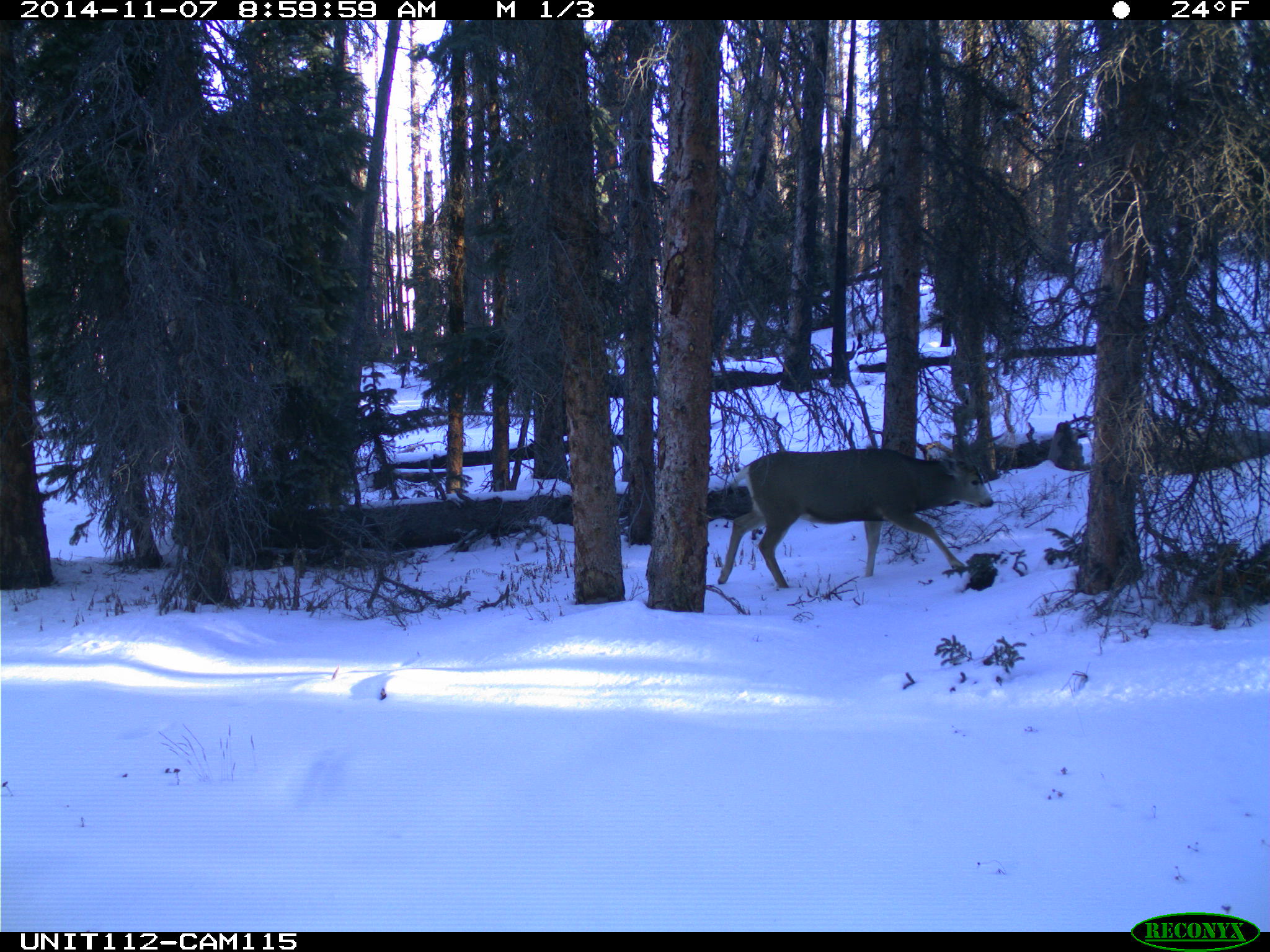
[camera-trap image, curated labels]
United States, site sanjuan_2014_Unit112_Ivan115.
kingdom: Animalia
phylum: Chordata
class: Mammalia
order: Artiodactyla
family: Cervidae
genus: Odocoileus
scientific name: Odocoileus hemionus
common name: mule deer